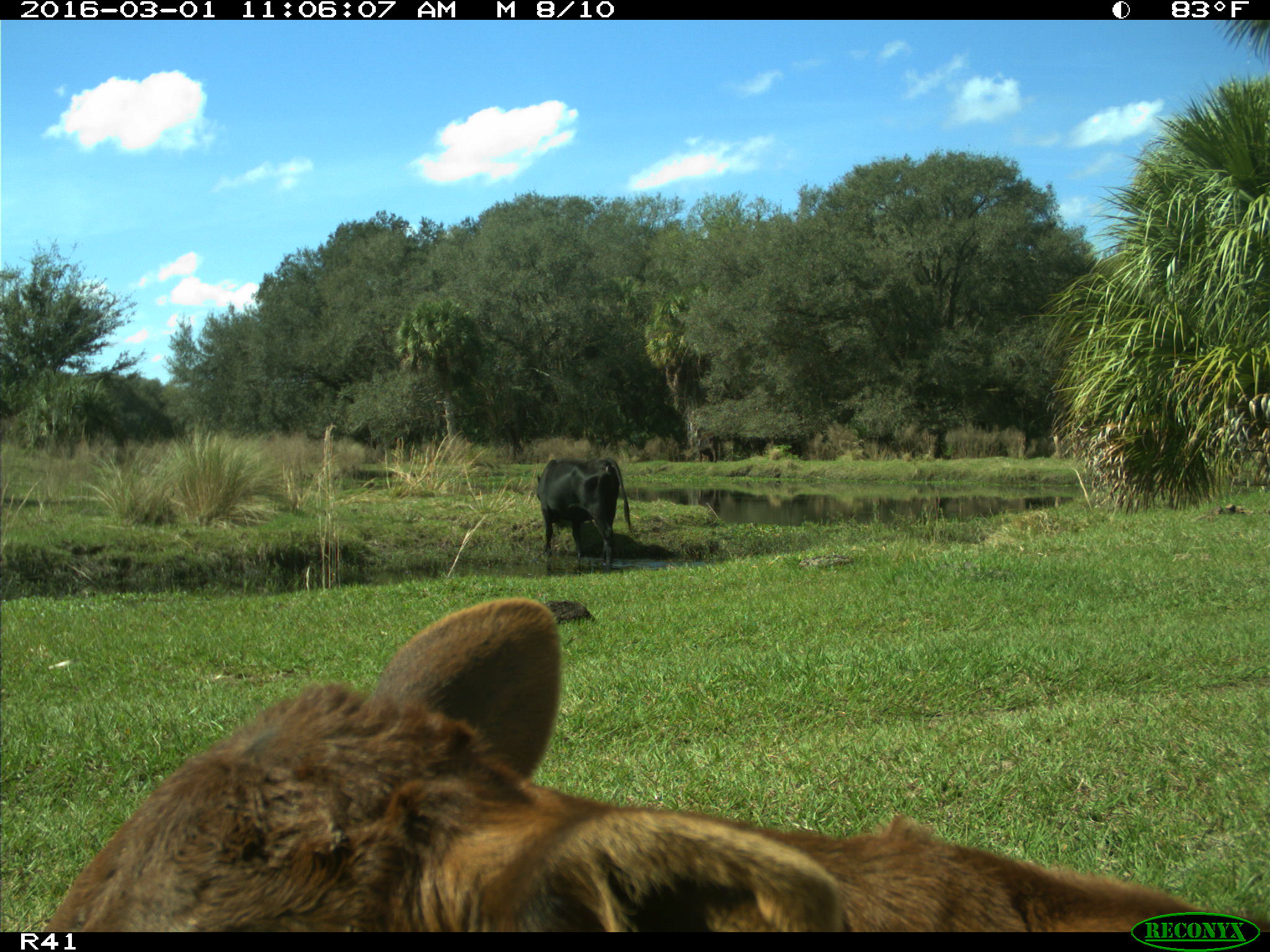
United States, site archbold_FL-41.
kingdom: Animalia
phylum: Chordata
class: Mammalia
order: Artiodactyla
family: Bovidae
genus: Bos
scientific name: Bos taurus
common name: domestic cow